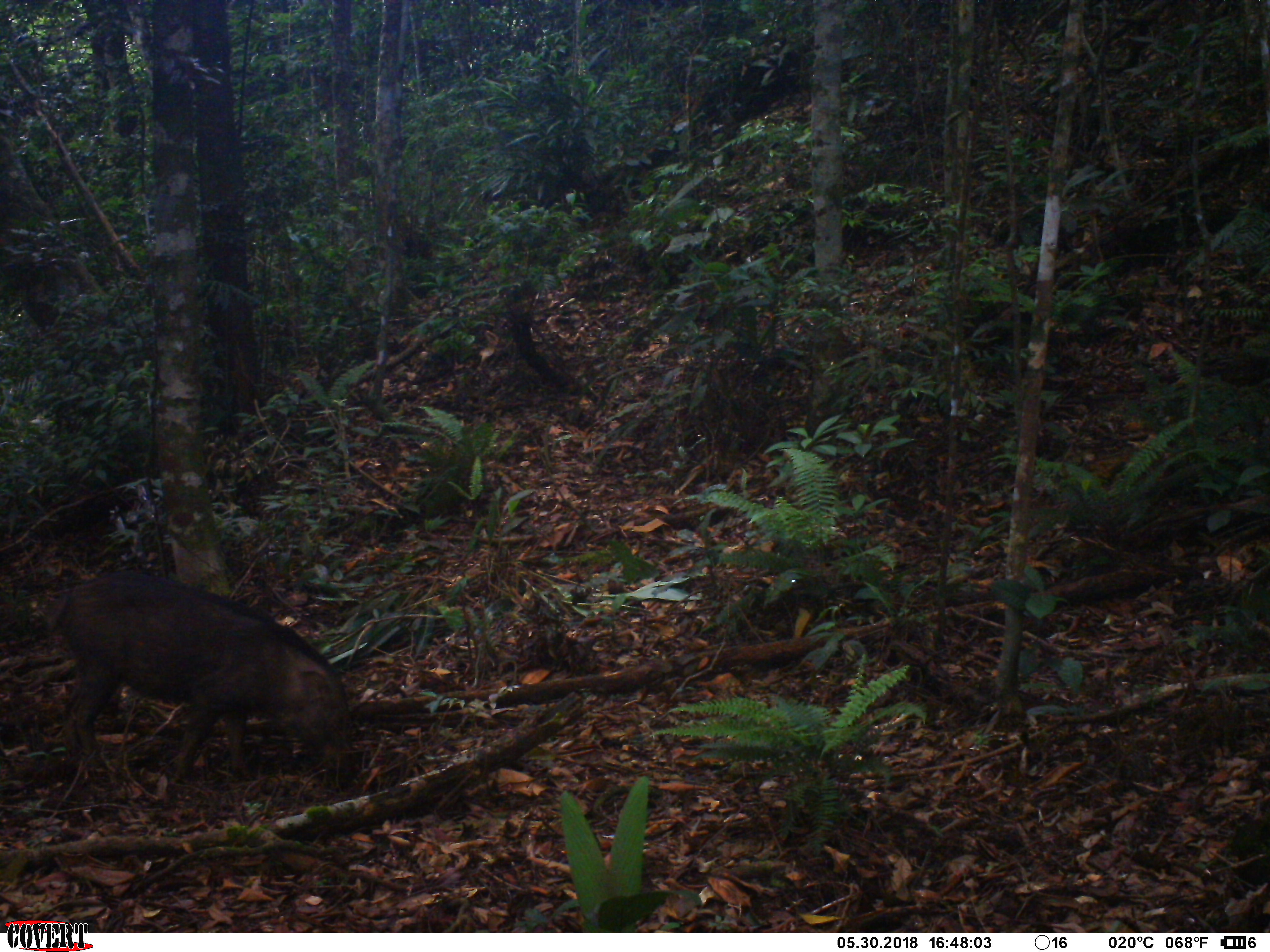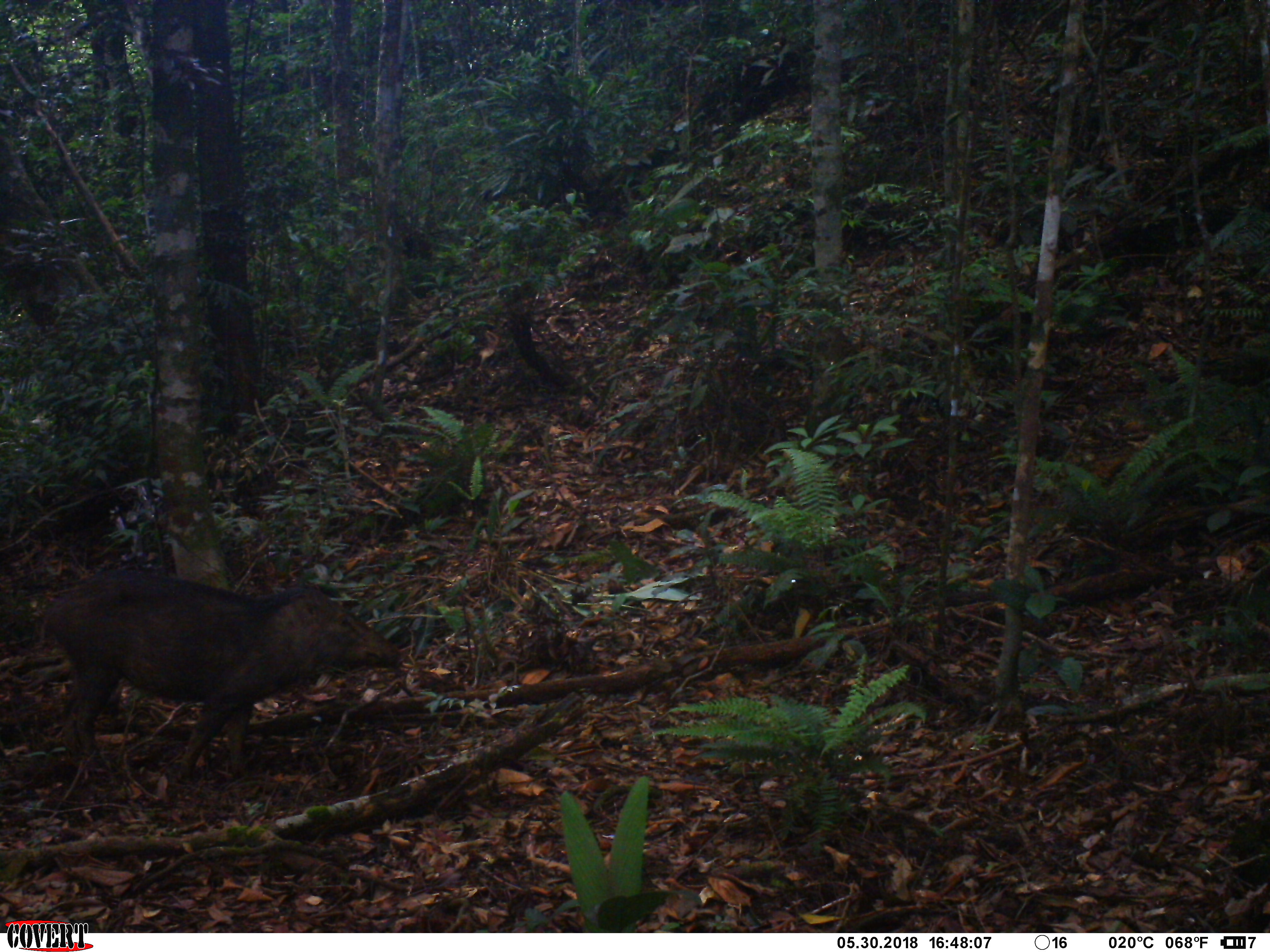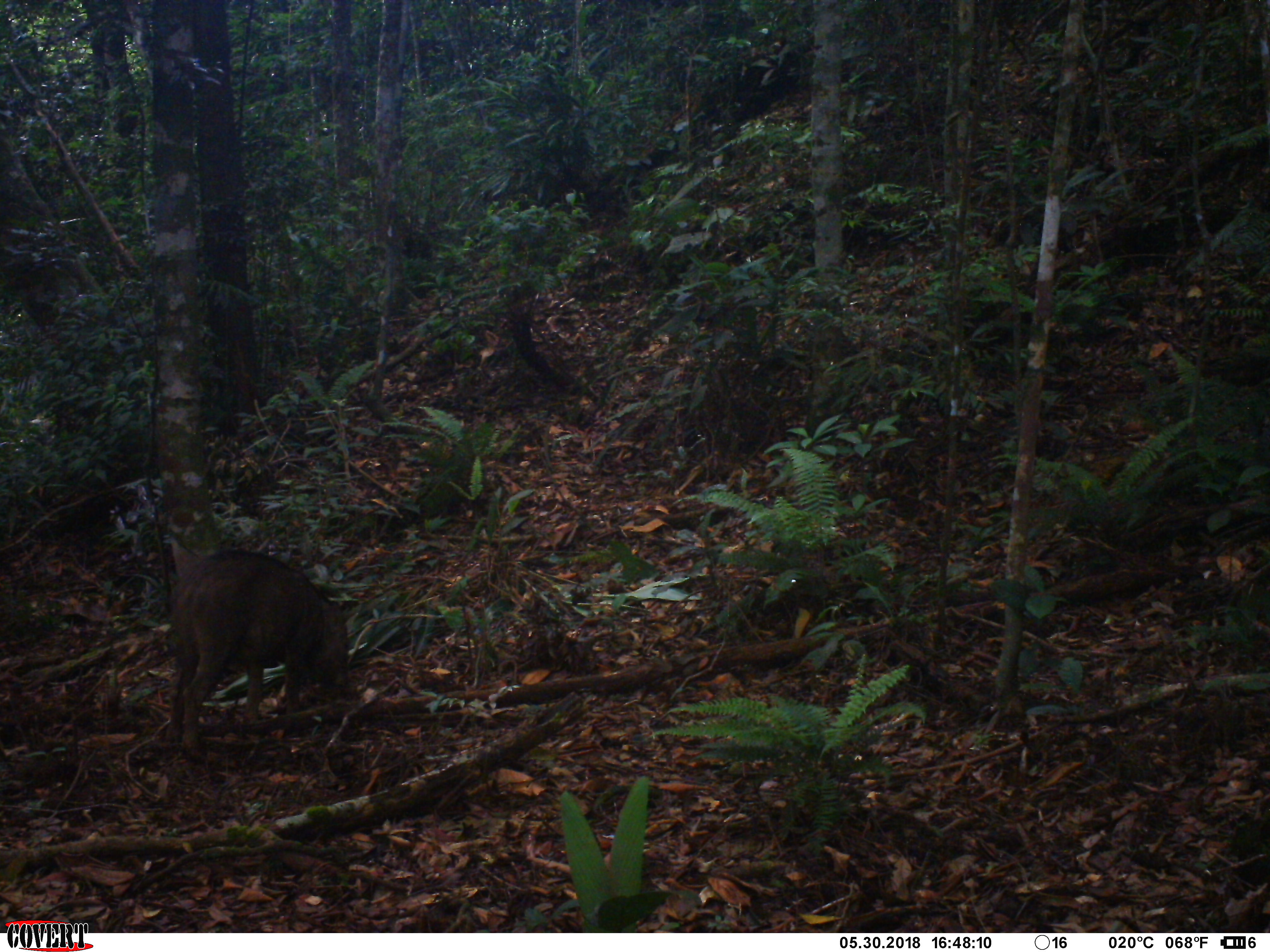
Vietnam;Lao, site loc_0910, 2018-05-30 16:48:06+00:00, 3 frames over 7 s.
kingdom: Animalia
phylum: Chordata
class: Mammalia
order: Artiodactyla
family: Suidae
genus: Sus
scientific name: Sus scrofa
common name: eurasian wild pig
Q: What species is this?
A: Eurasian wild pig (Sus scrofa).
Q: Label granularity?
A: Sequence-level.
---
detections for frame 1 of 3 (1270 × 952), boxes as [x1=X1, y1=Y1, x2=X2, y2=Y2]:
eurasian wild pig: [x1=44, y1=567, x2=355, y2=776]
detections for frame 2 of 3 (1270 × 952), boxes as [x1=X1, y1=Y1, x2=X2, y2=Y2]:
eurasian wild pig: [x1=42, y1=565, x2=404, y2=780]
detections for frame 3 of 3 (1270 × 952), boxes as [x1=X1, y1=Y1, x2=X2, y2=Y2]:
eurasian wild pig: [x1=167, y1=550, x2=356, y2=745]